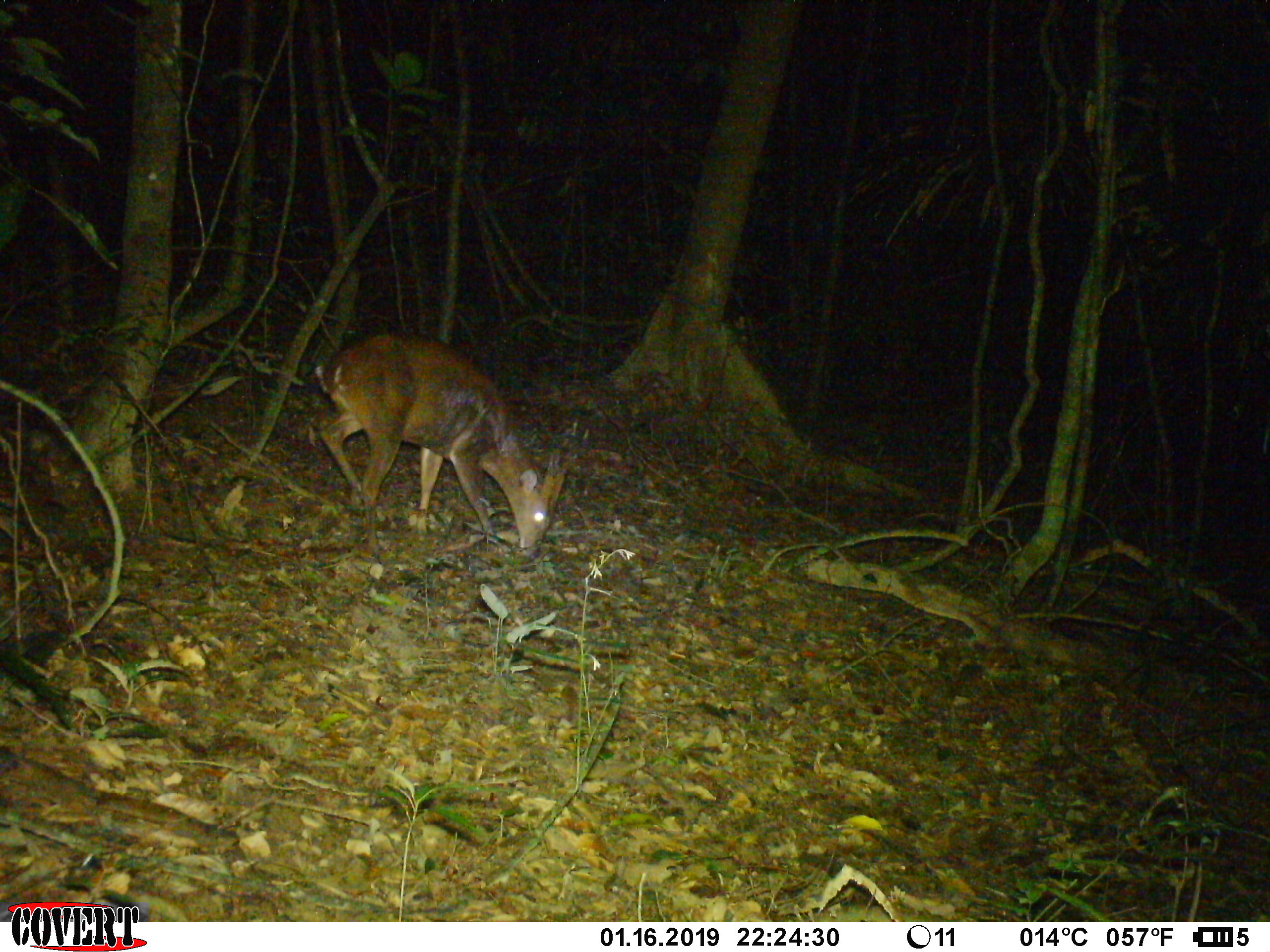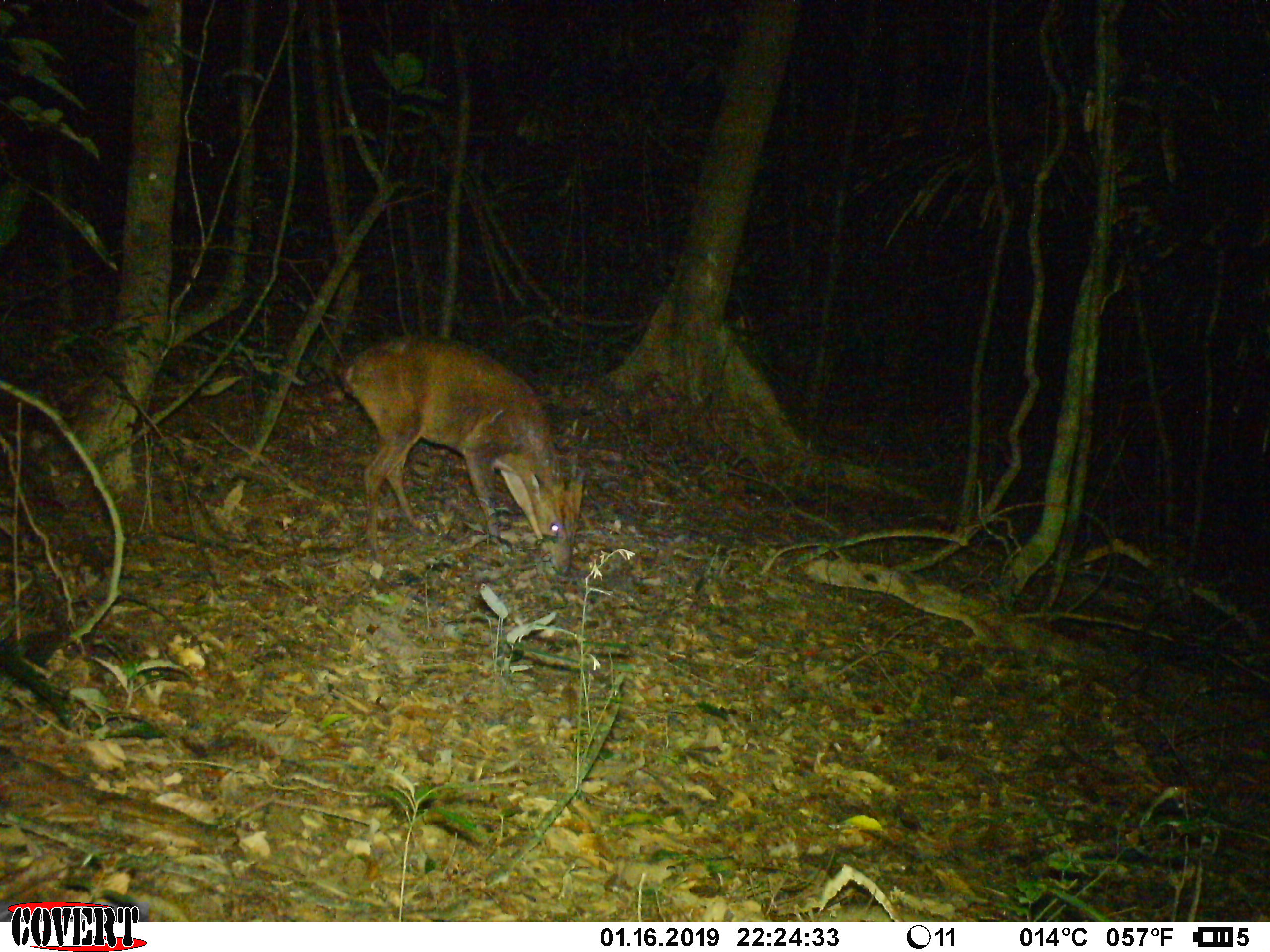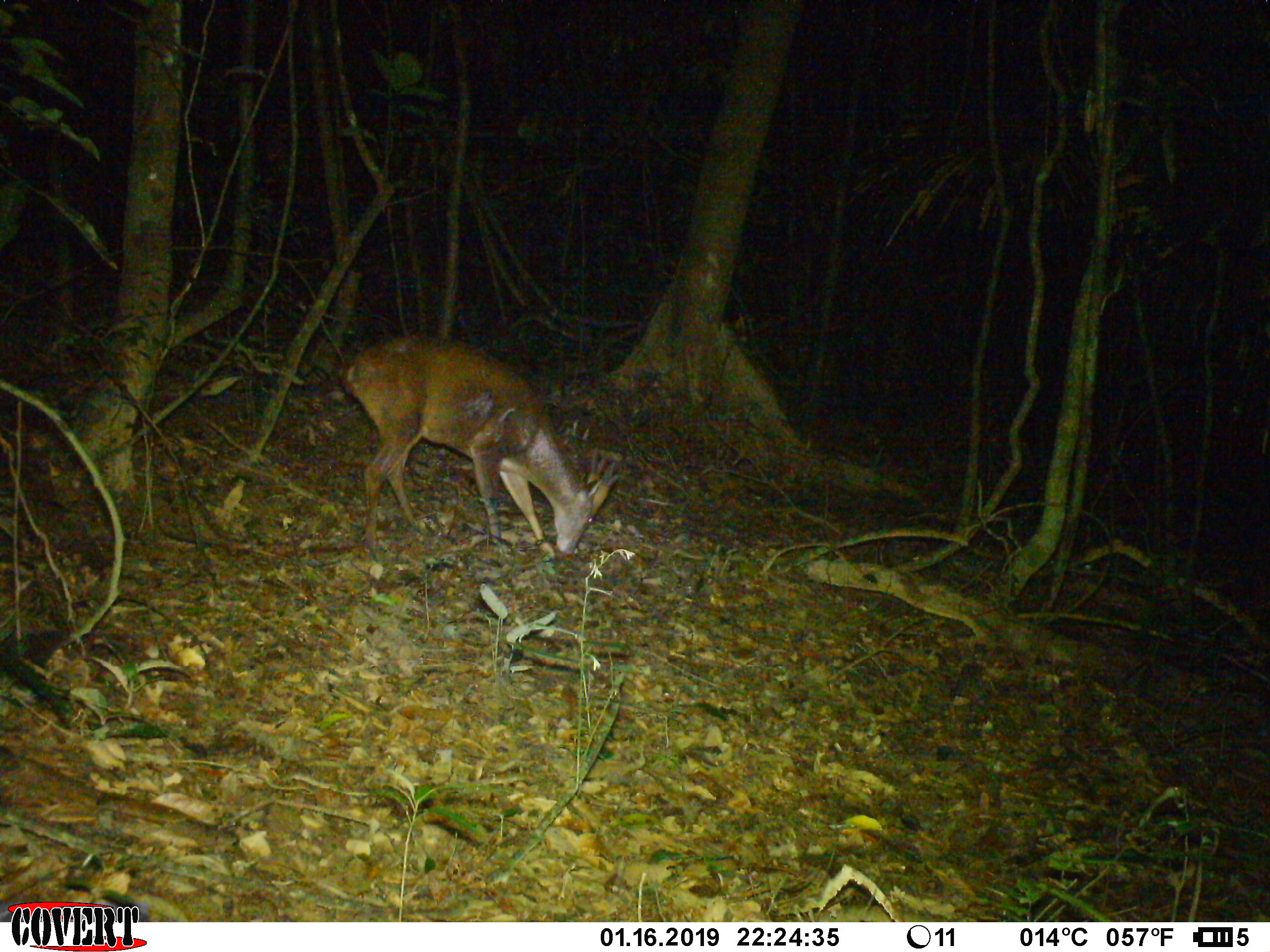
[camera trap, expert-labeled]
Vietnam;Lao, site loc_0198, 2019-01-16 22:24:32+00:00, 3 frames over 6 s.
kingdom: Animalia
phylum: Chordata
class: Mammalia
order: Artiodactyla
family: Cervidae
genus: Muntiacus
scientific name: Muntiacus vuquangensis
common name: large-antlered muntjac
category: large antlered muntjac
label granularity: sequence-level